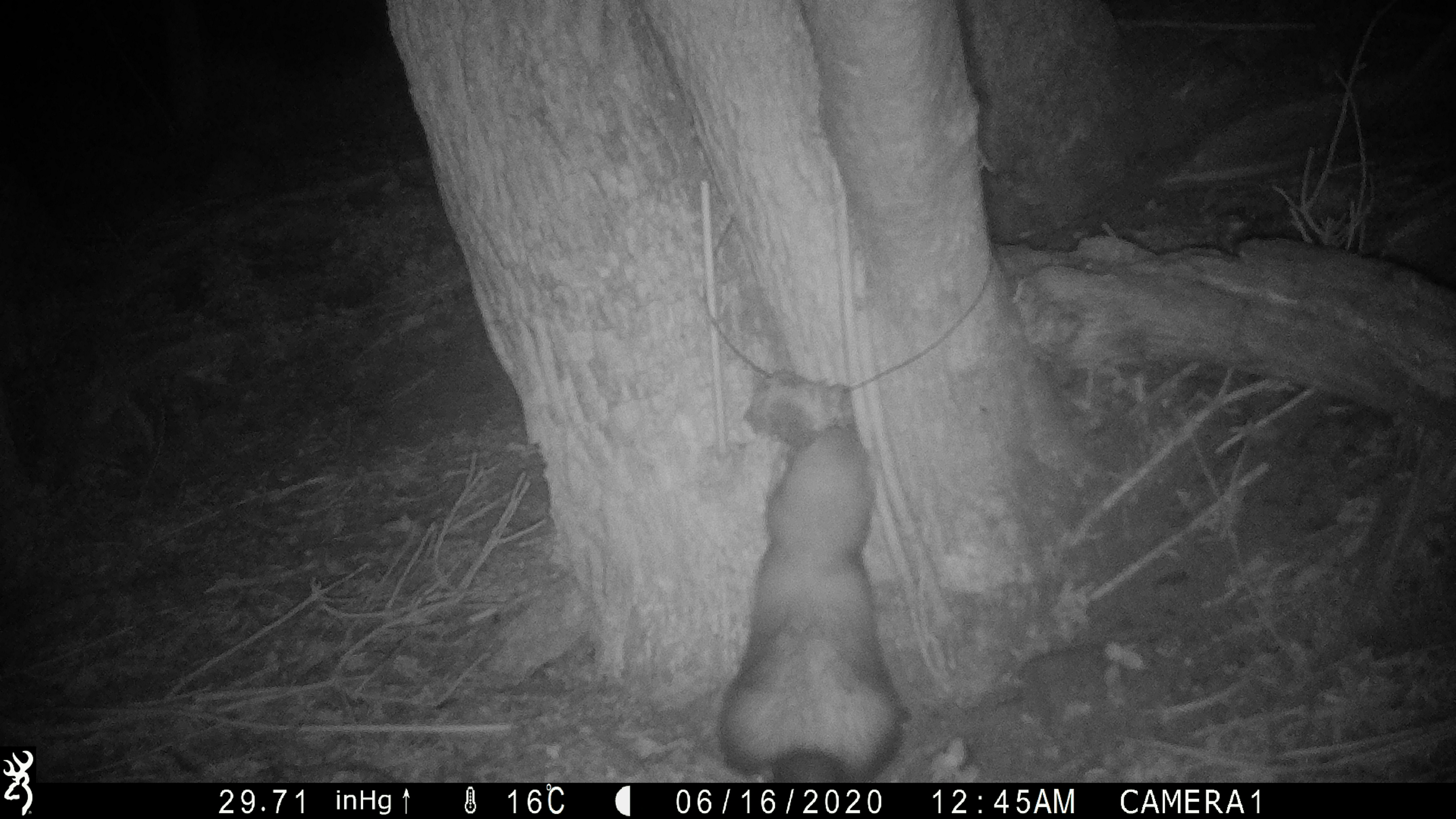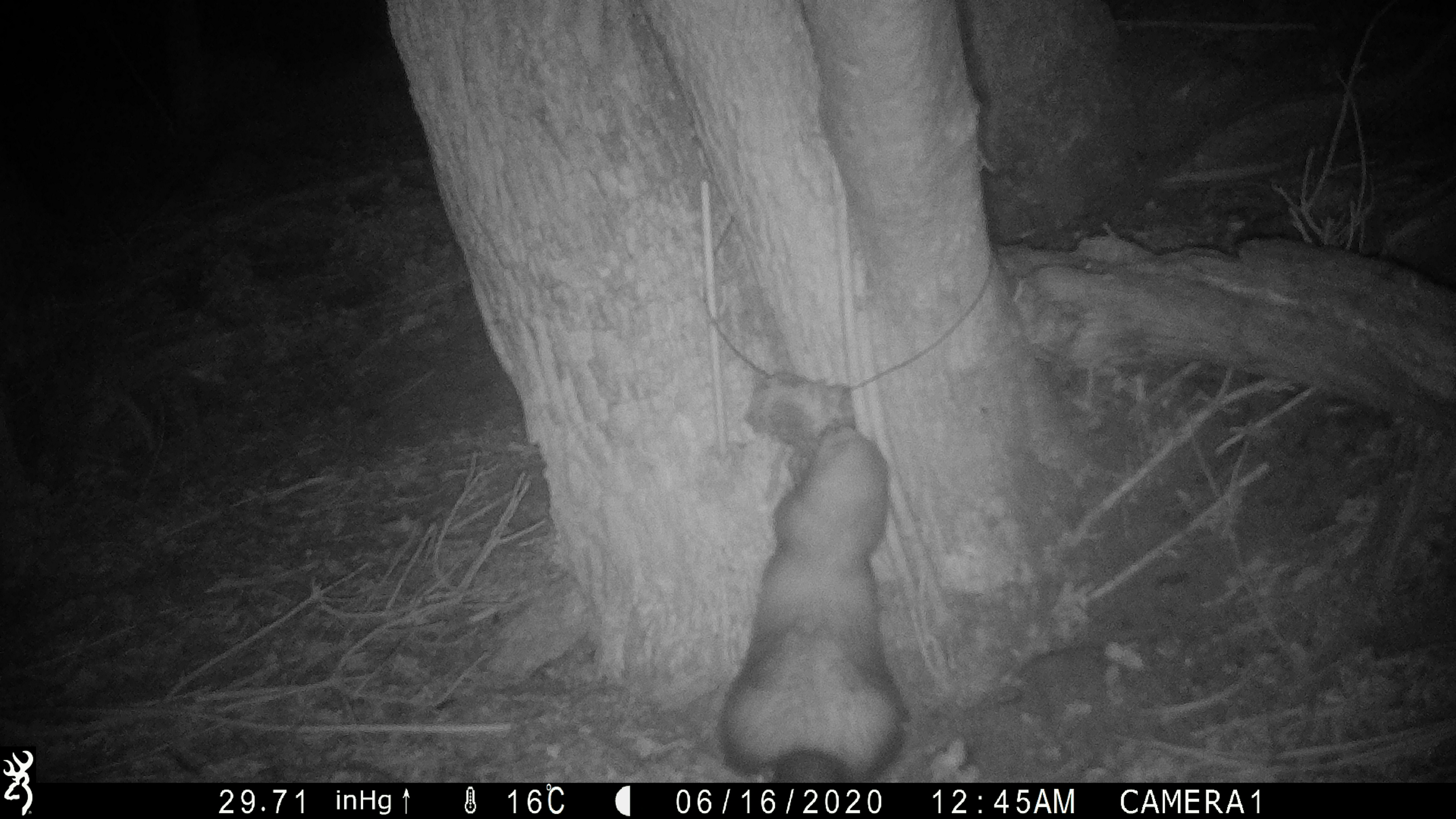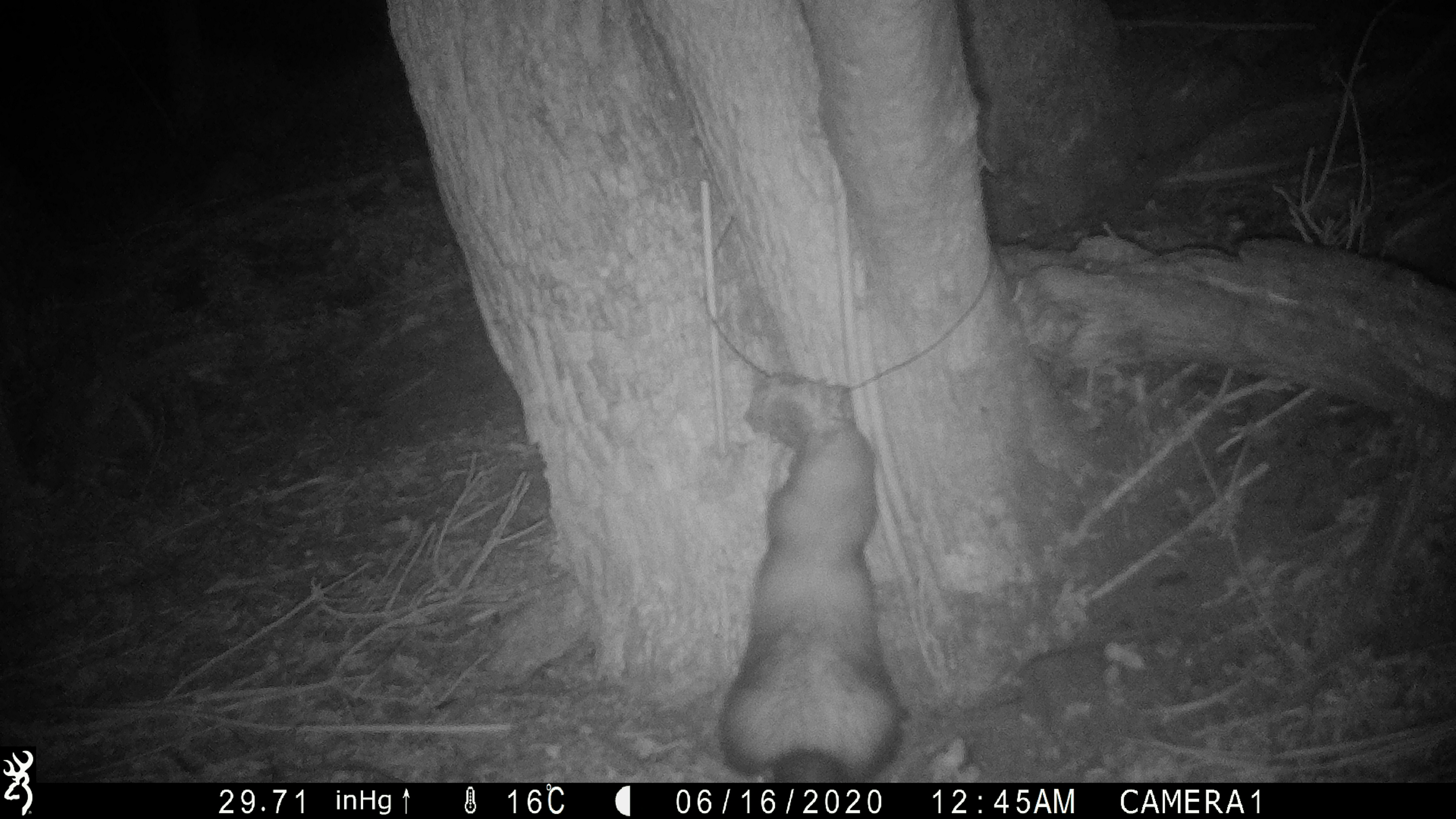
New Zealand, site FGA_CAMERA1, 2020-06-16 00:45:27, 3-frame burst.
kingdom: Animalia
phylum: Chordata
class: Mammalia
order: Carnivora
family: Mustelidae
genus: Mustela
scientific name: Mustela furo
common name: ferret